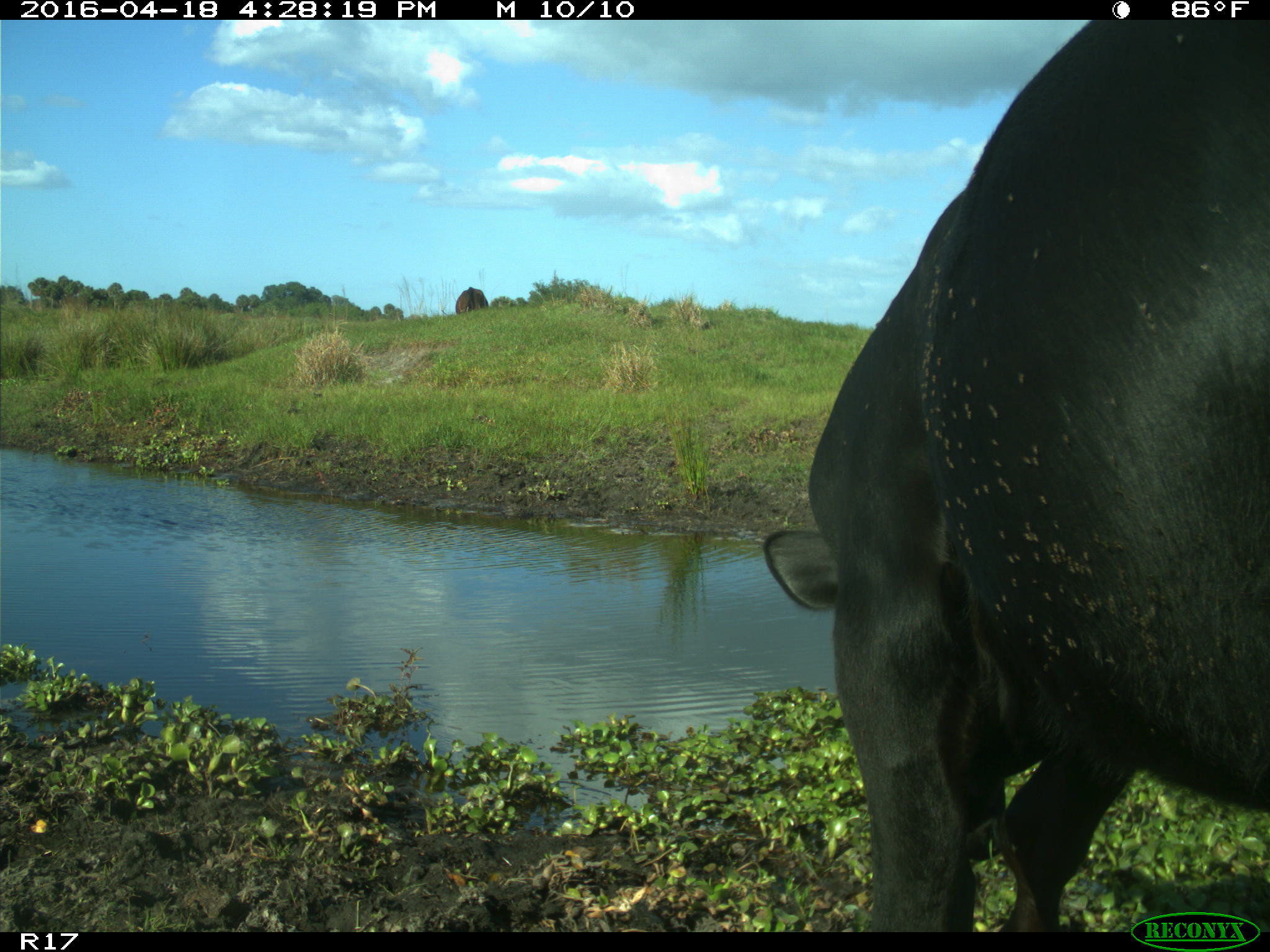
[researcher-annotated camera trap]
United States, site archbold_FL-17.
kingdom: Animalia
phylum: Chordata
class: Mammalia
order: Artiodactyla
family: Bovidae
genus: Bos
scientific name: Bos taurus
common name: domestic cow